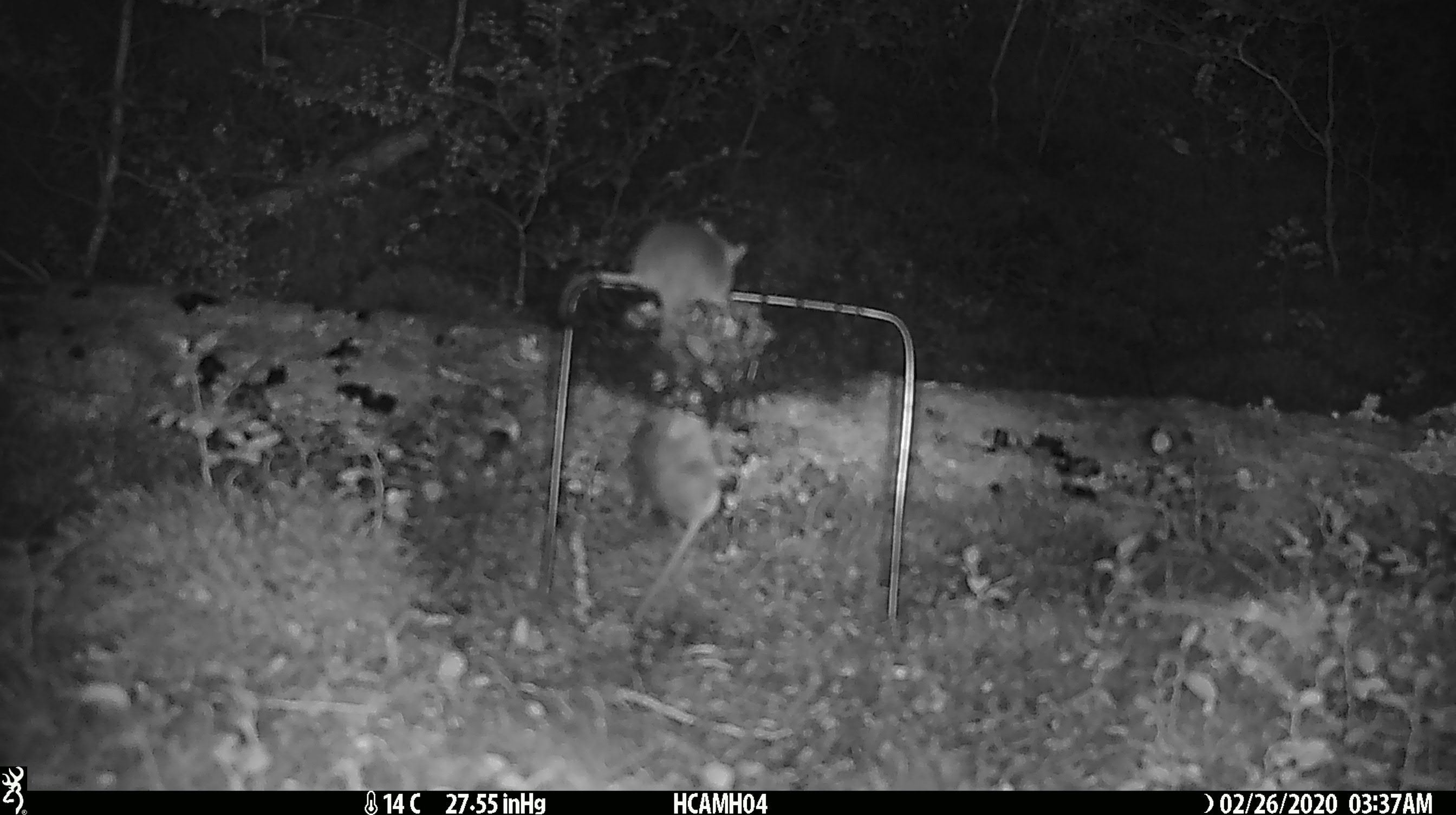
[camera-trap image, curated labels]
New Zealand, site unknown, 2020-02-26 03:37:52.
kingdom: Animalia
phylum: Chordata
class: Mammalia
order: Rodentia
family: Muridae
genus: Mus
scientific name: Mus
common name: mouse